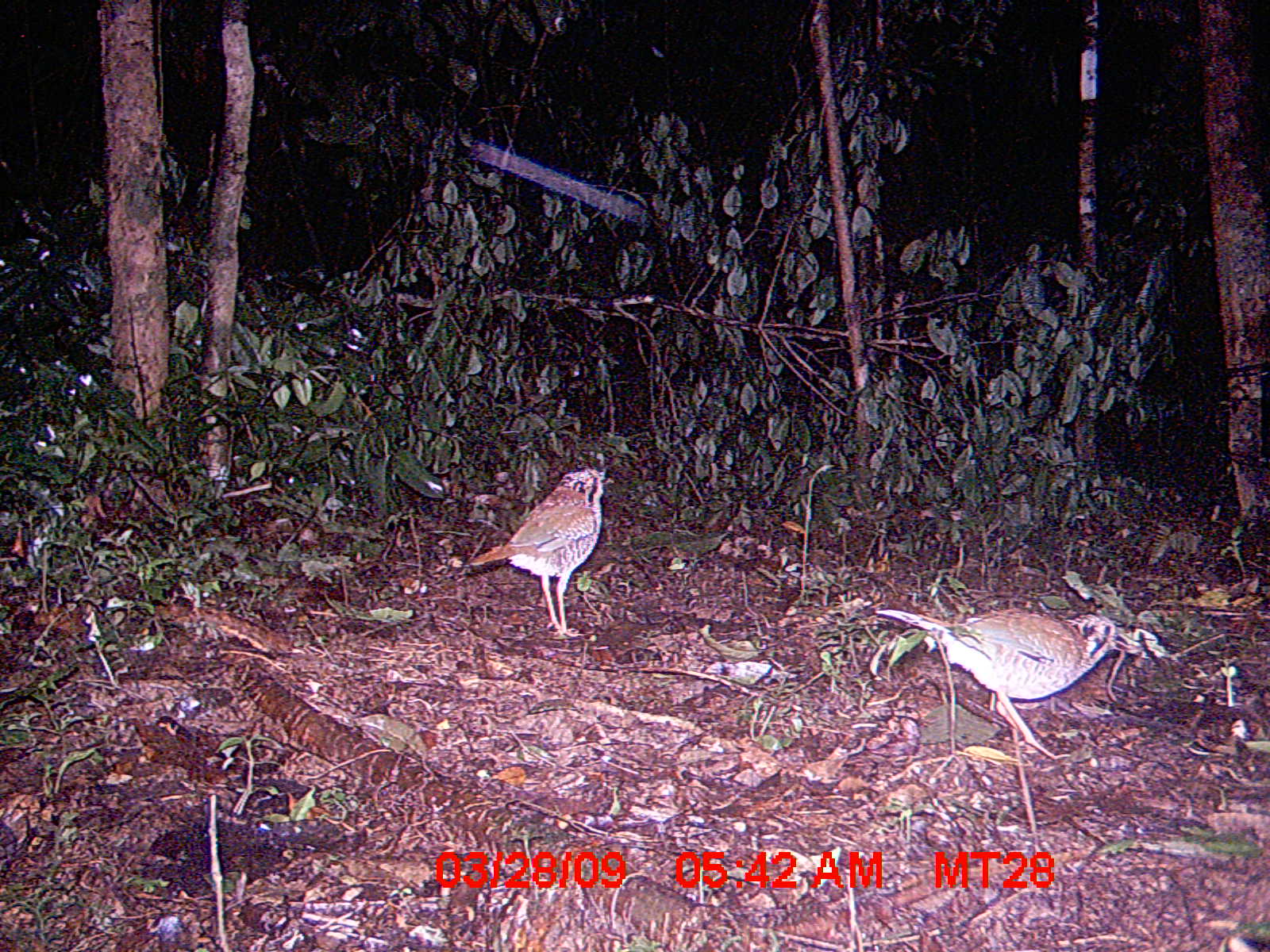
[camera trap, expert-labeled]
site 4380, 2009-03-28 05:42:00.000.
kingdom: Animalia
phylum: Chordata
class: Aves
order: Coraciiformes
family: Brachypteraciidae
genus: Brachypteracias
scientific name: Brachypteracias squamiger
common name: scaly ground-roller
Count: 2.